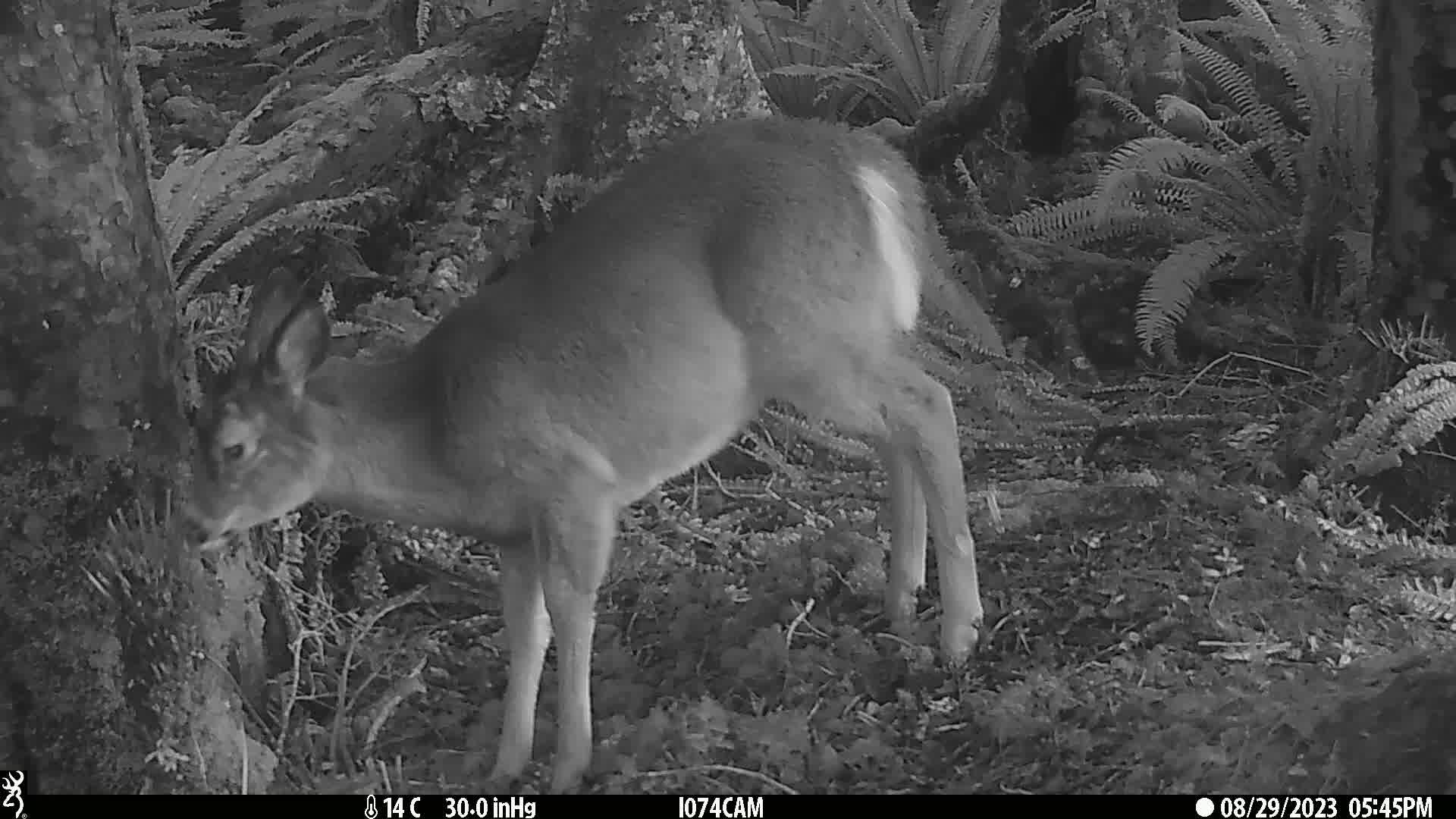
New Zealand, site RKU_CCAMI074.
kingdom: Animalia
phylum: Chordata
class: Mammalia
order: Artiodactyla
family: Cervidae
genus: Odocoileus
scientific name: Odocoileus virginianus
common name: white-tailed deer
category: white tailed deer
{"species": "white tailed deer (white-tailed deer) (Odocoileus virginianus)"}